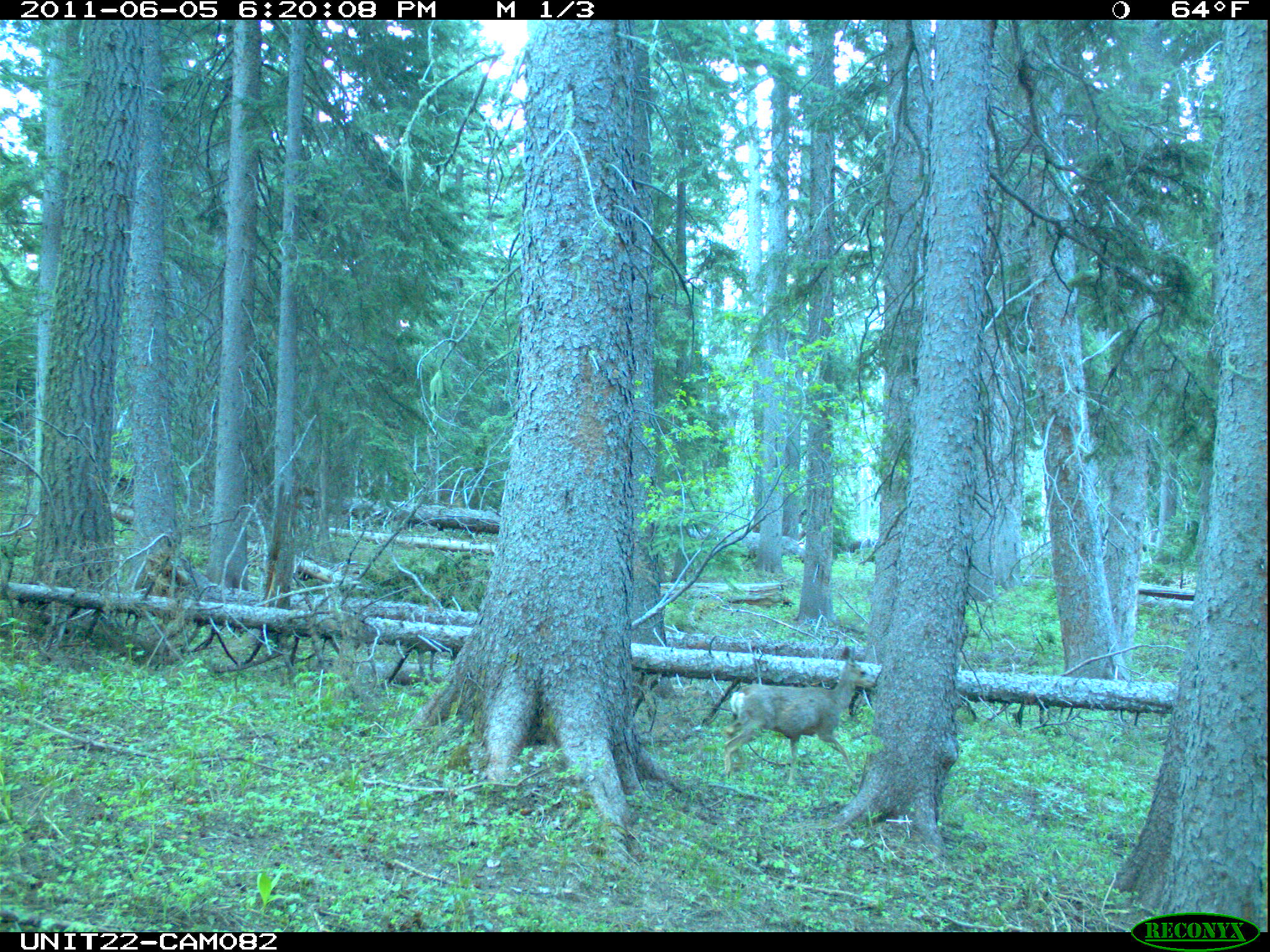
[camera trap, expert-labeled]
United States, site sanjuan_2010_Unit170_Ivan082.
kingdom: Animalia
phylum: Chordata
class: Mammalia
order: Artiodactyla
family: Cervidae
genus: Odocoileus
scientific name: Odocoileus hemionus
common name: mule deer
Odocoileus hemionus (mule deer).